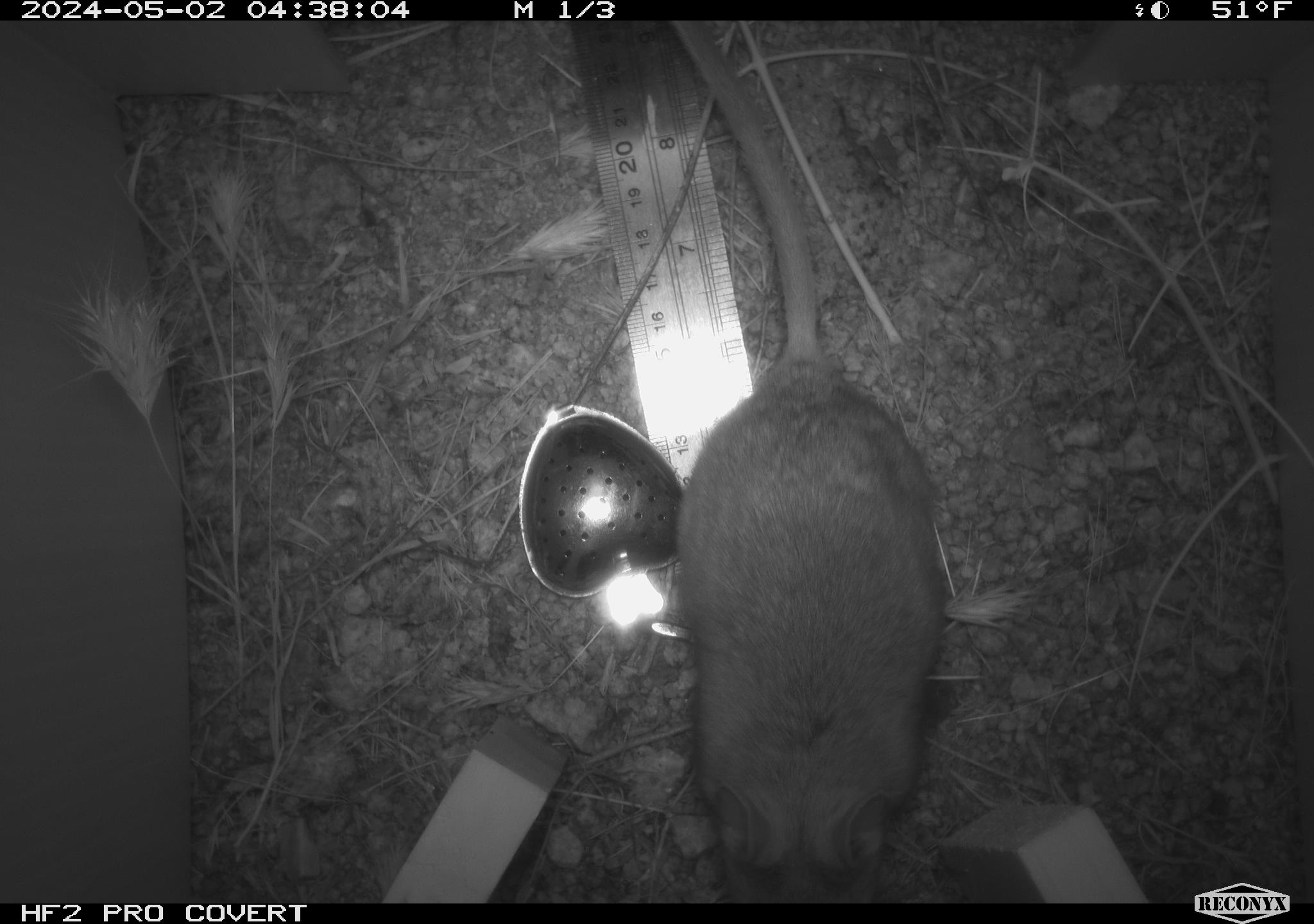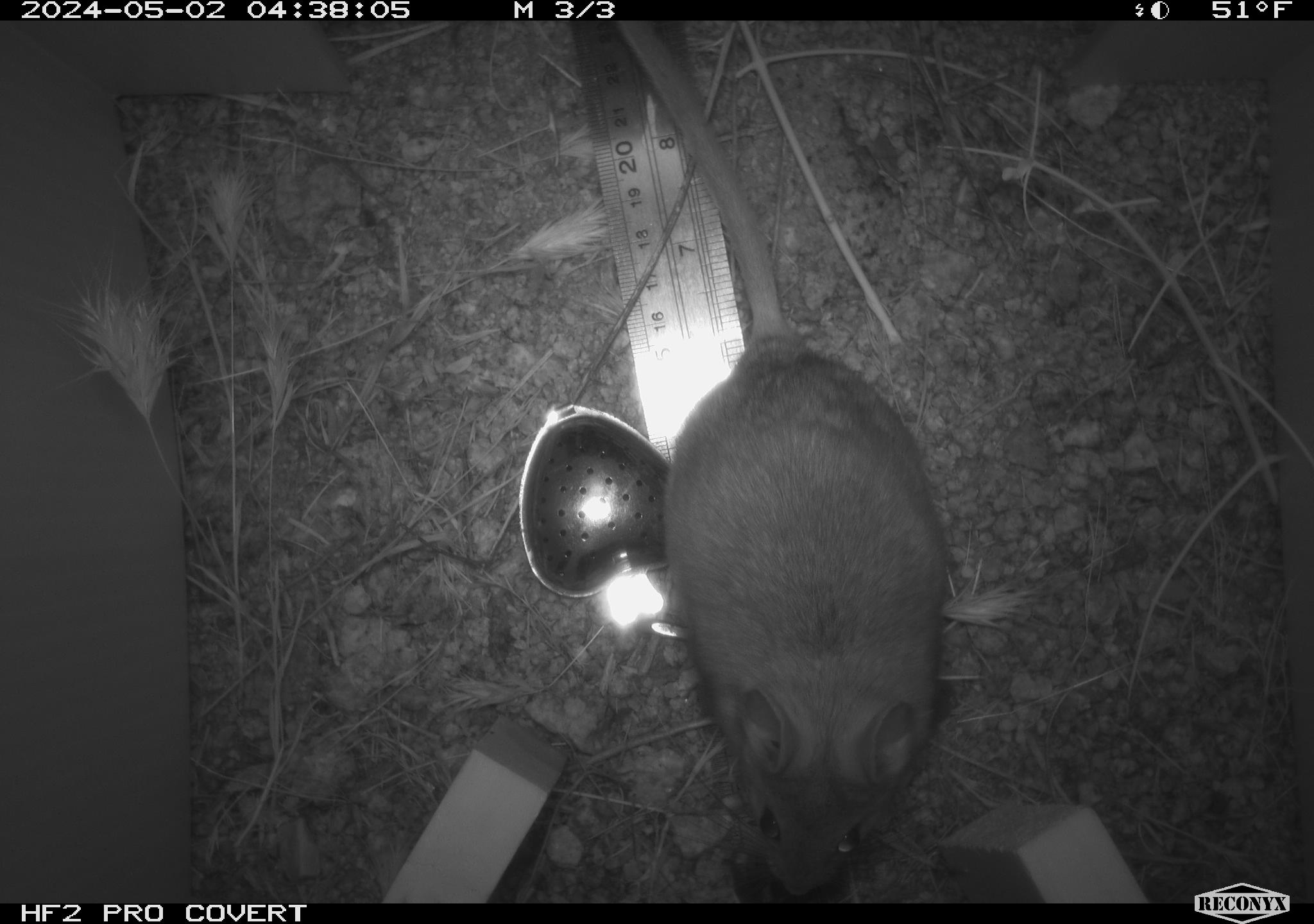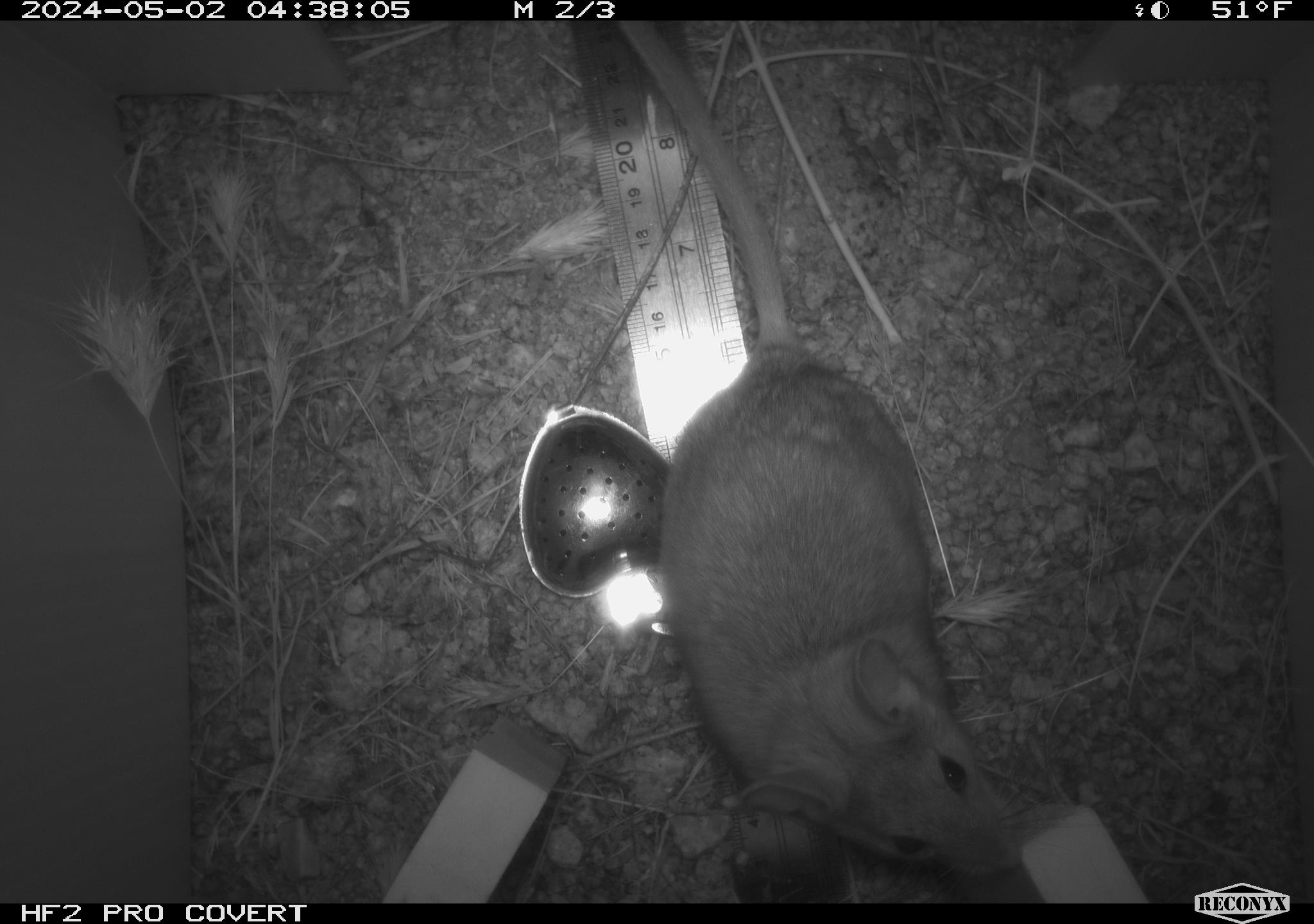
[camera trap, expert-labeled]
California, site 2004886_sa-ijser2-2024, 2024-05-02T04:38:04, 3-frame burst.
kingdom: Animalia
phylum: Chordata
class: Mammalia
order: Rodentia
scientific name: Rodentia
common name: woodrat or rat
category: woodrat or rat species